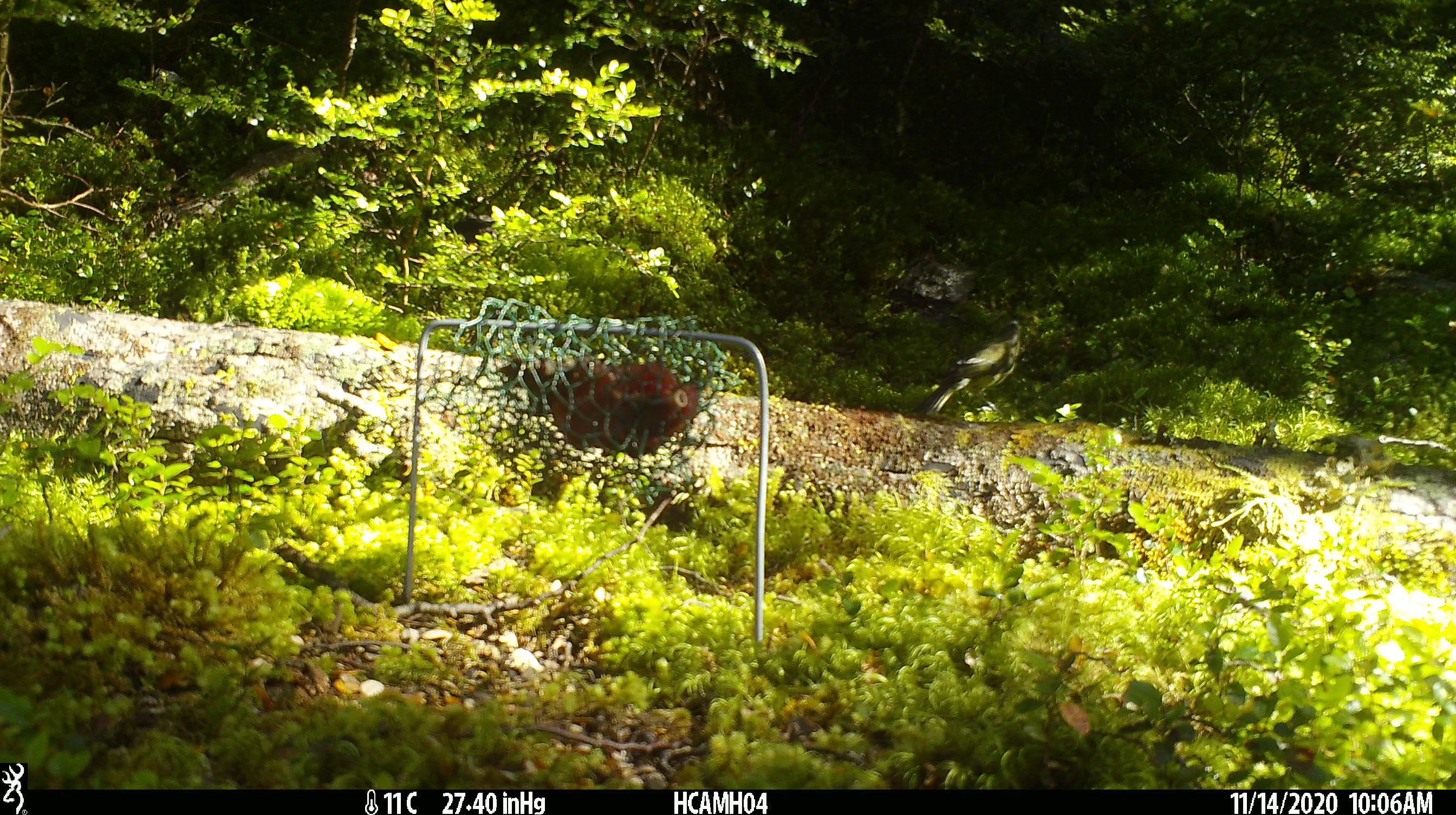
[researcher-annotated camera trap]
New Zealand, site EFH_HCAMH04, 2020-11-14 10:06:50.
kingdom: Animalia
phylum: Chordata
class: Aves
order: Passeriformes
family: Meliphagidae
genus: Anthornis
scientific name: Anthornis melanura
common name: new zealand bellbird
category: bellbird